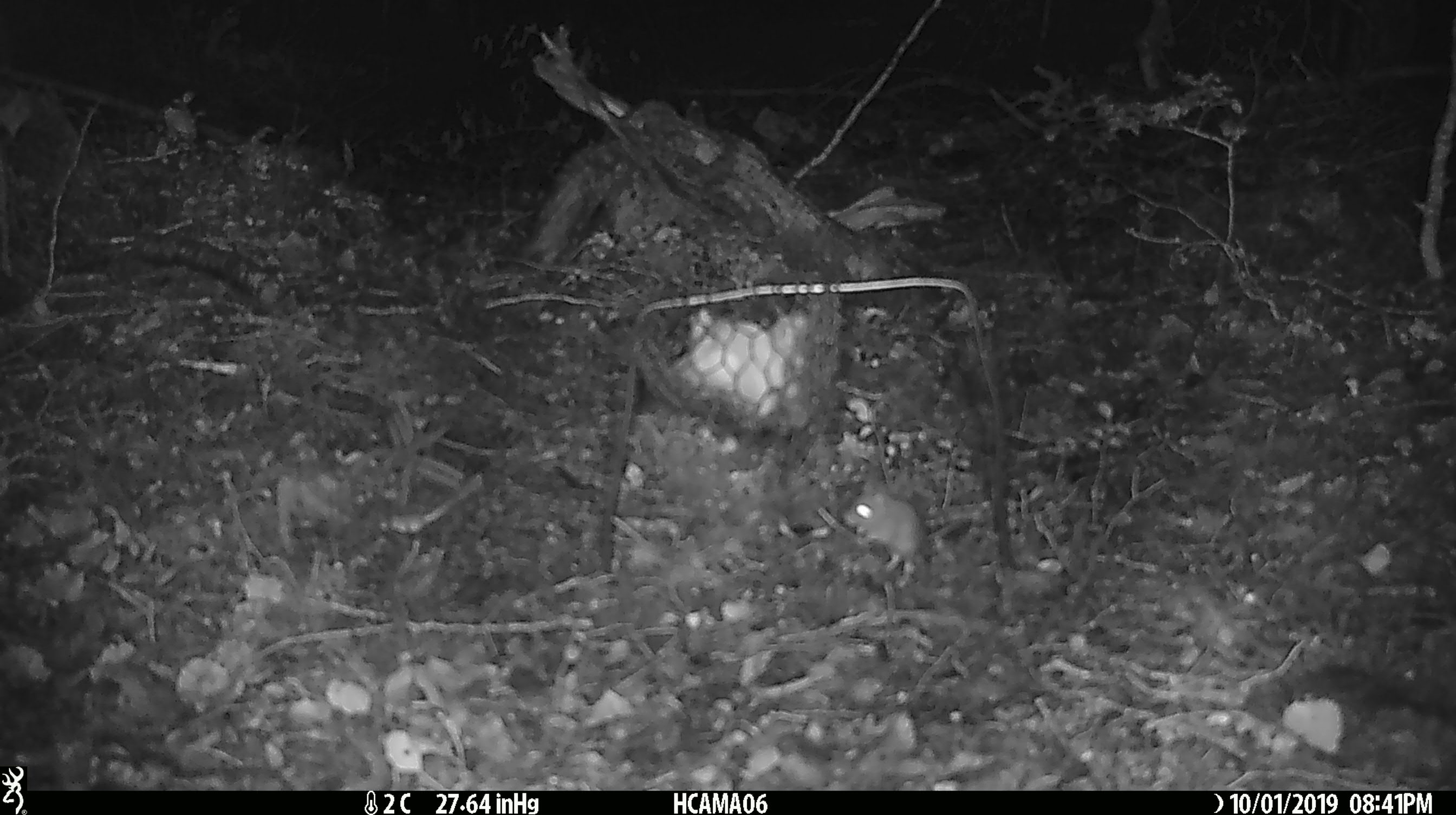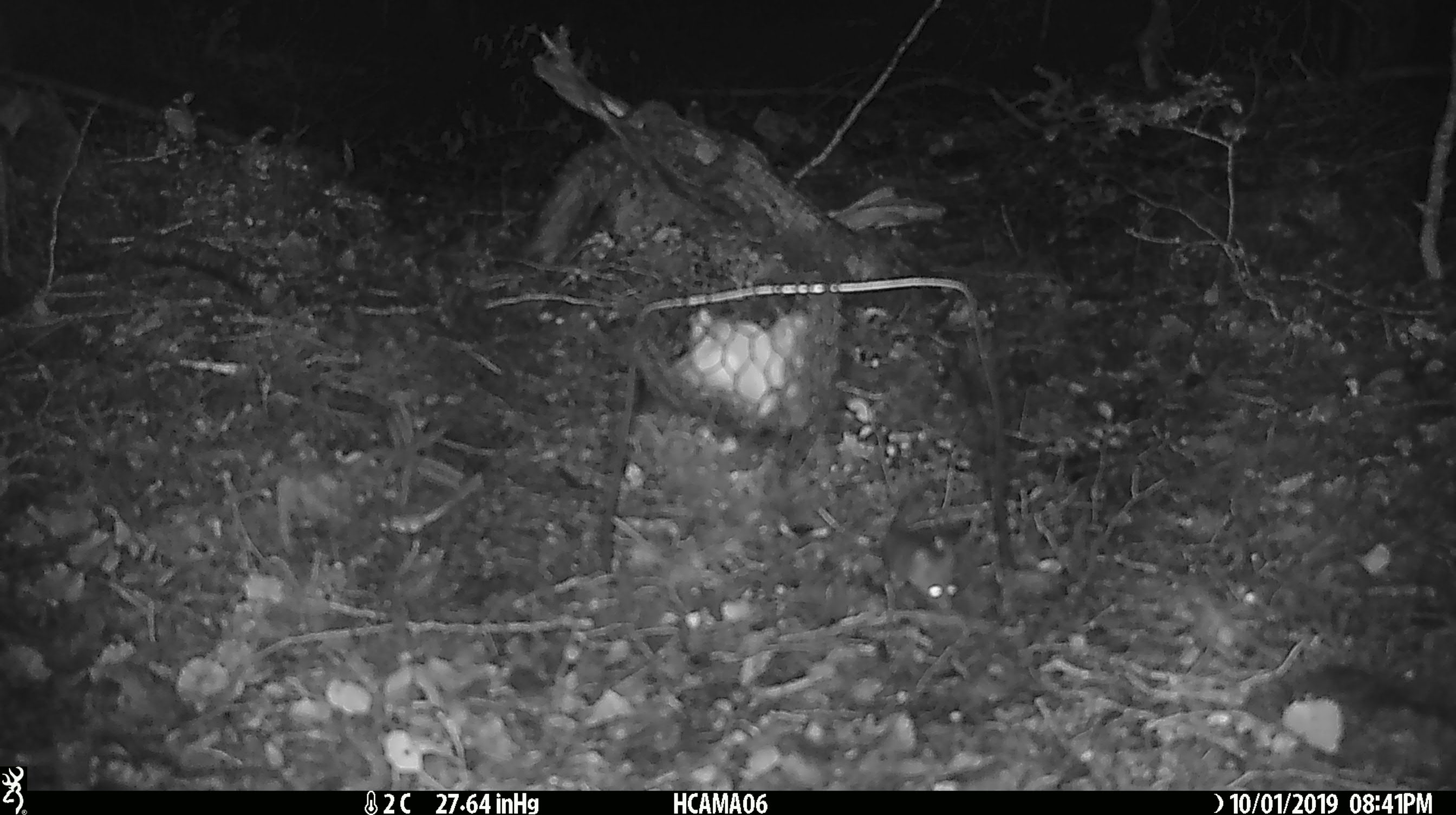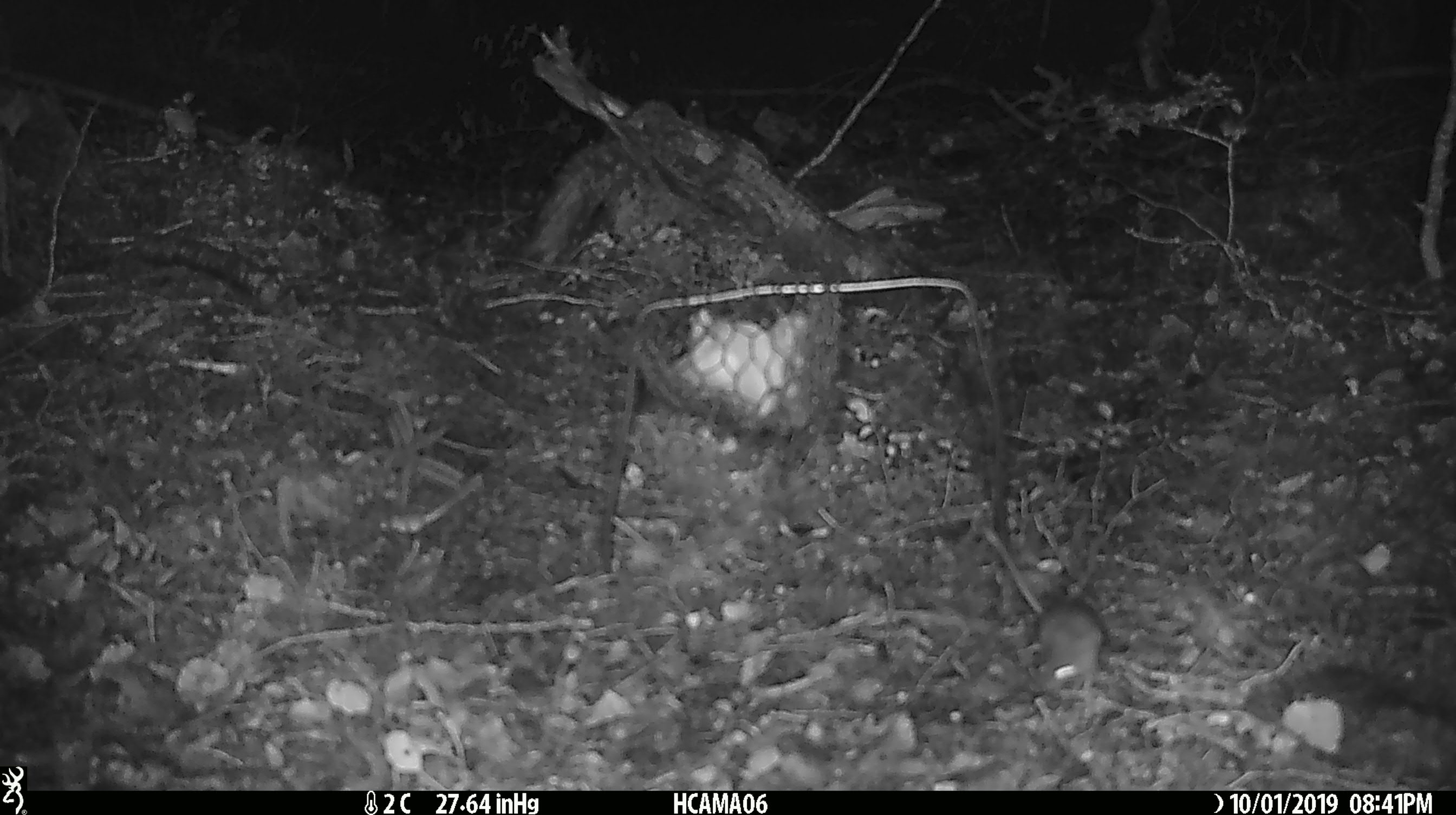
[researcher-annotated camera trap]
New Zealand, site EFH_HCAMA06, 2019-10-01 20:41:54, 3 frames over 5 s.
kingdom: Animalia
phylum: Chordata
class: Mammalia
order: Rodentia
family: Muridae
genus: Mus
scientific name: Mus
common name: mouse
Mouse (Mus).